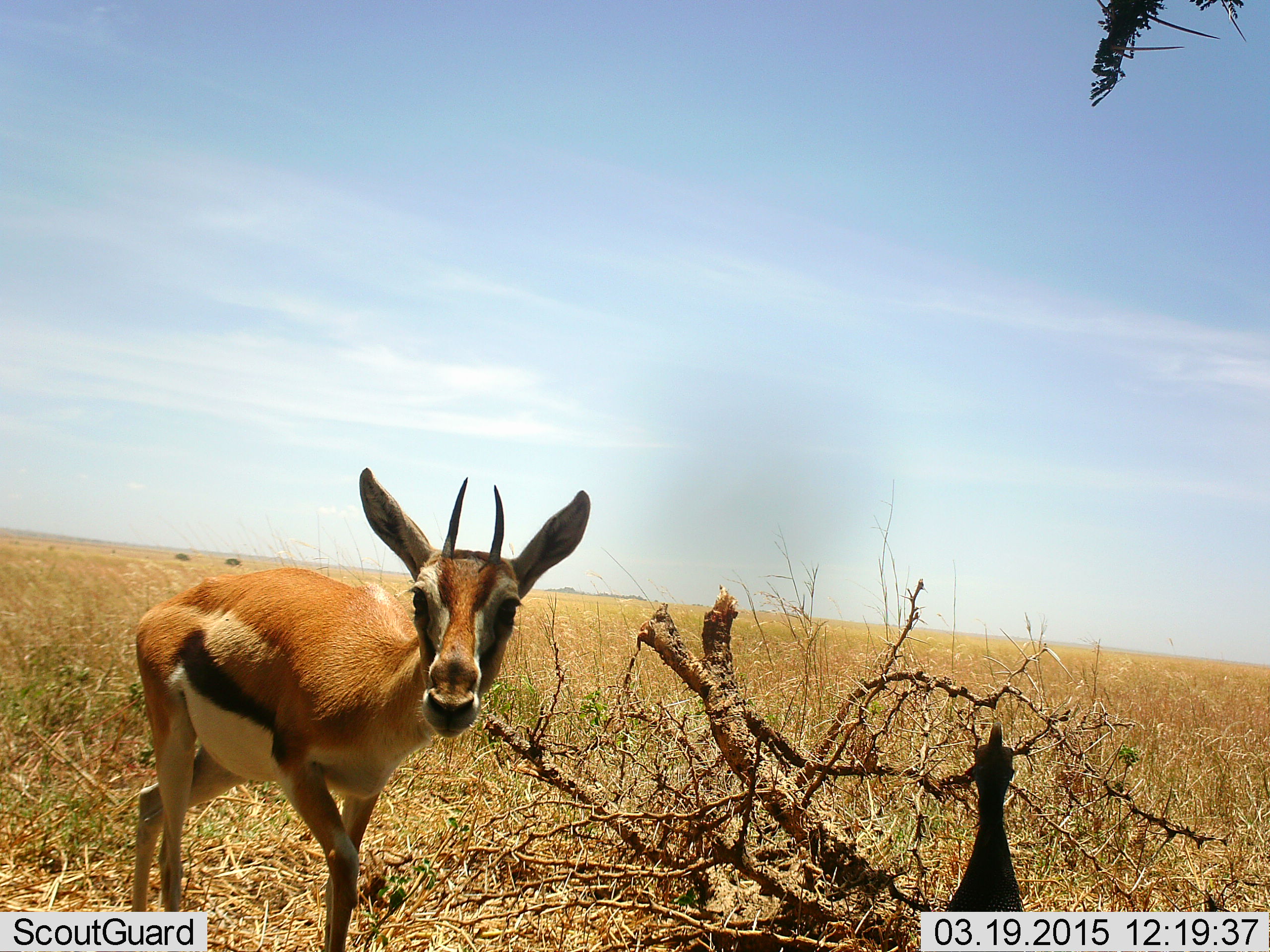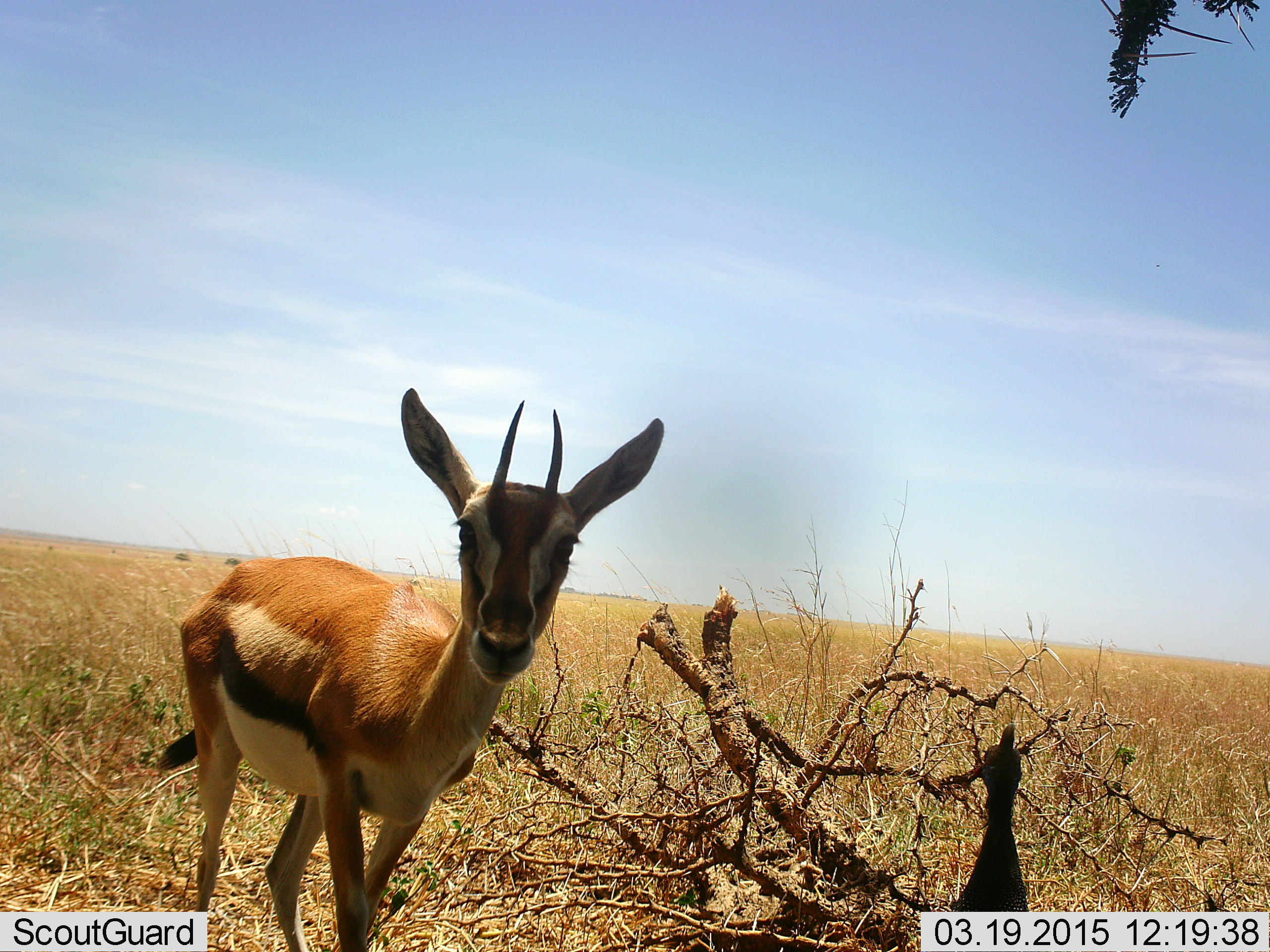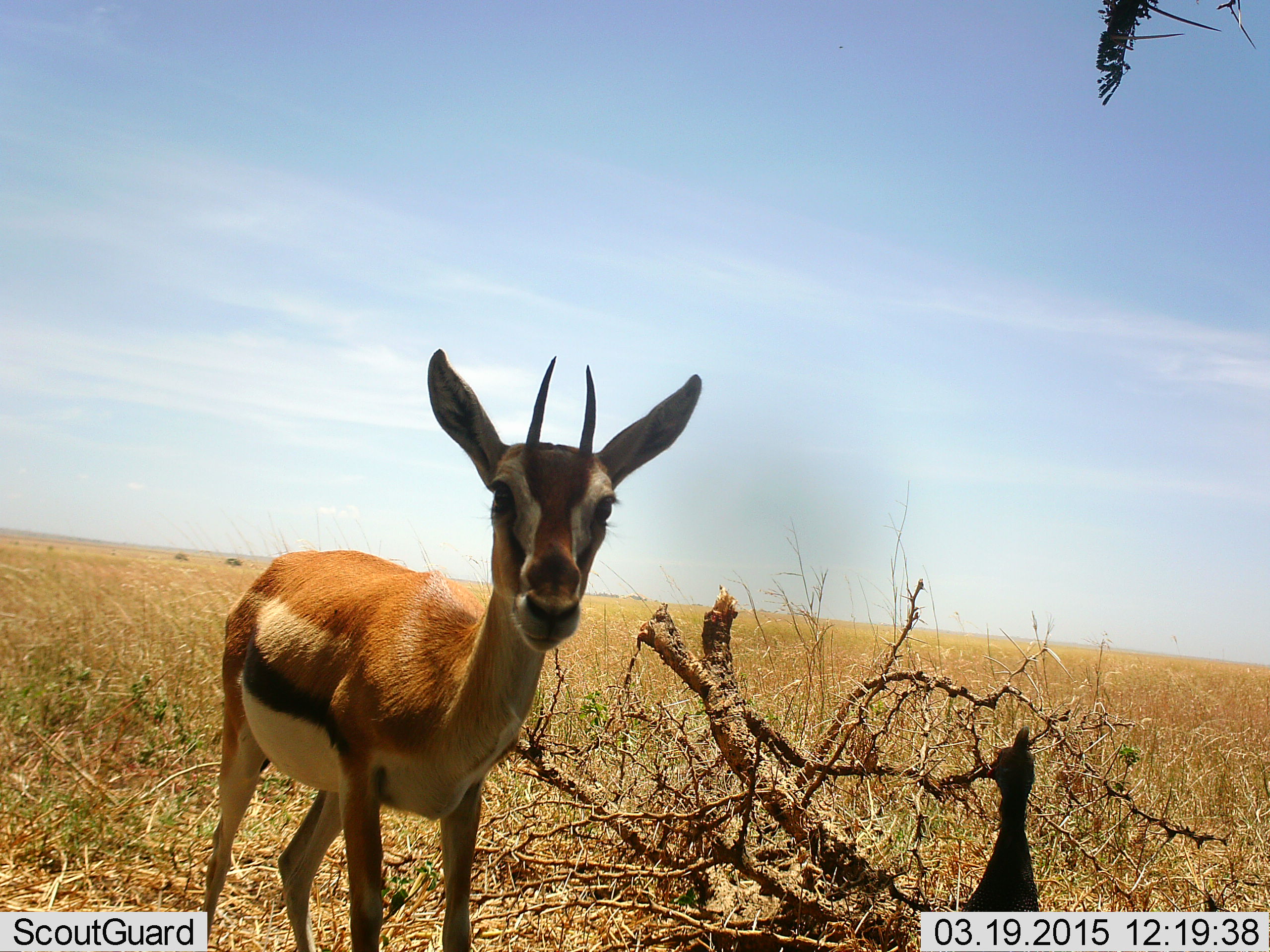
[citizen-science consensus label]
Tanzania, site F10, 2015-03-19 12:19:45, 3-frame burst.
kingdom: Animalia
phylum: Chordata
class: Mammalia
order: Artiodactyla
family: Bovidae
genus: Eudorcas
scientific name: Eudorcas thomsonii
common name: thomson's gazelle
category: gazellethomsons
Gazellethomsons (thomson's gazelle) (Eudorcas thomsonii), count 1. Behavior (volunteer vote fractions): standing 92%, resting 0%, moving 0%, interacting 8%. Young present (vote fraction): 0%. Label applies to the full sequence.